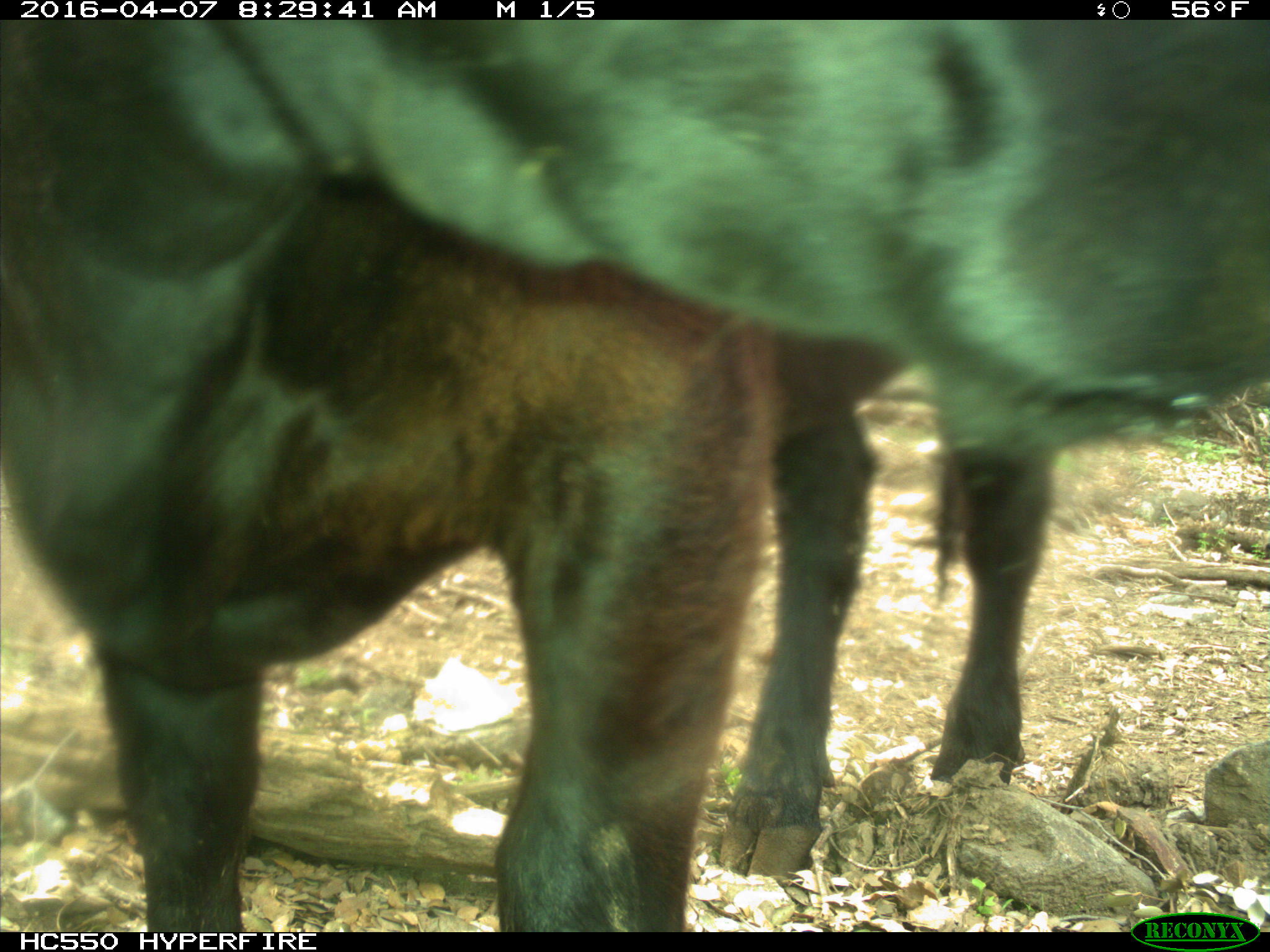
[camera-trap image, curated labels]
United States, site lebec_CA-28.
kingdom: Animalia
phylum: Chordata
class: Mammalia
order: Artiodactyla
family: Bovidae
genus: Bos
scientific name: Bos taurus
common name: domestic cow